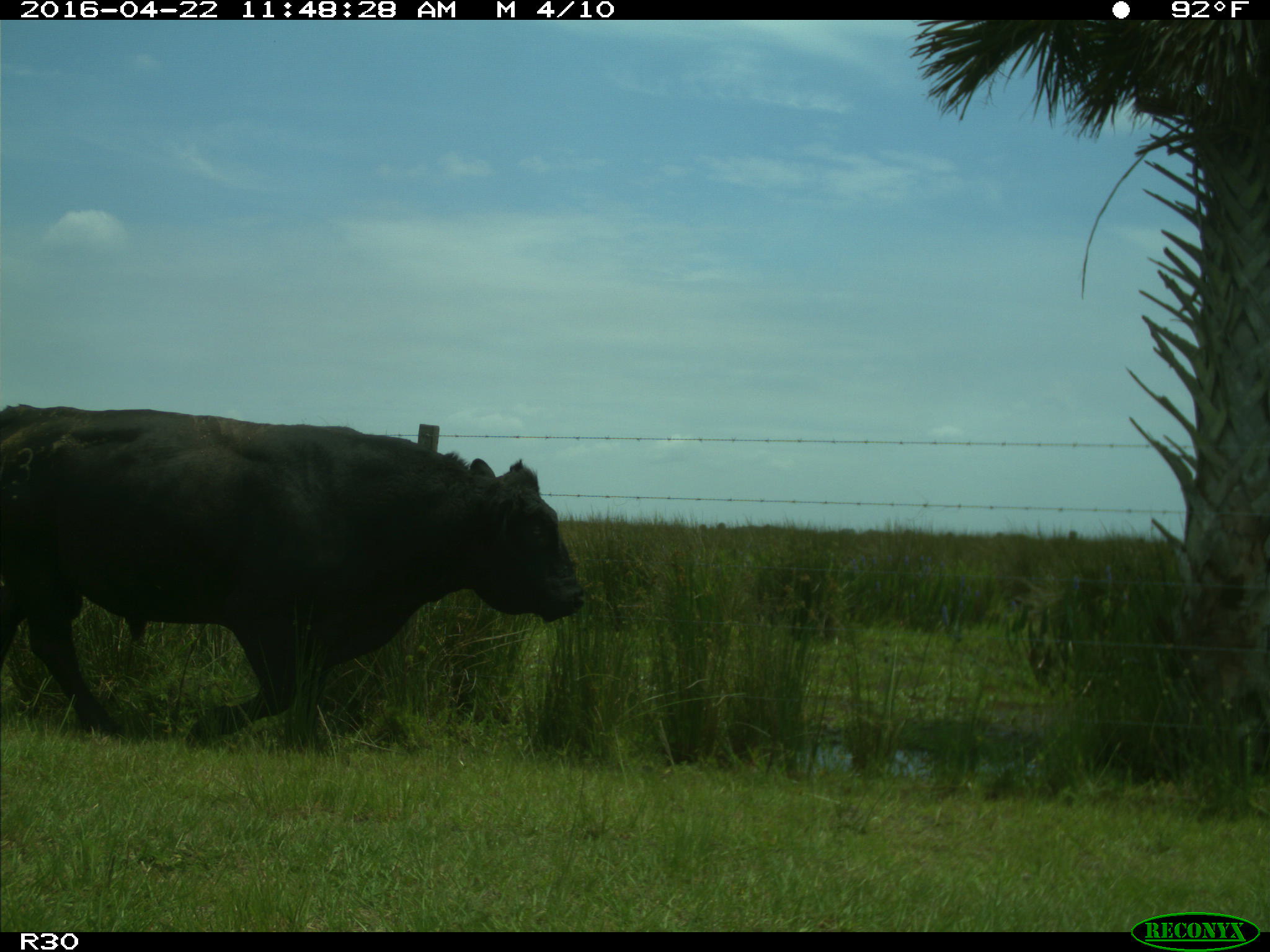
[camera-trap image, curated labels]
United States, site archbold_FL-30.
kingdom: Animalia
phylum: Chordata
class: Mammalia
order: Artiodactyla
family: Bovidae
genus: Bos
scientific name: Bos taurus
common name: domestic cow